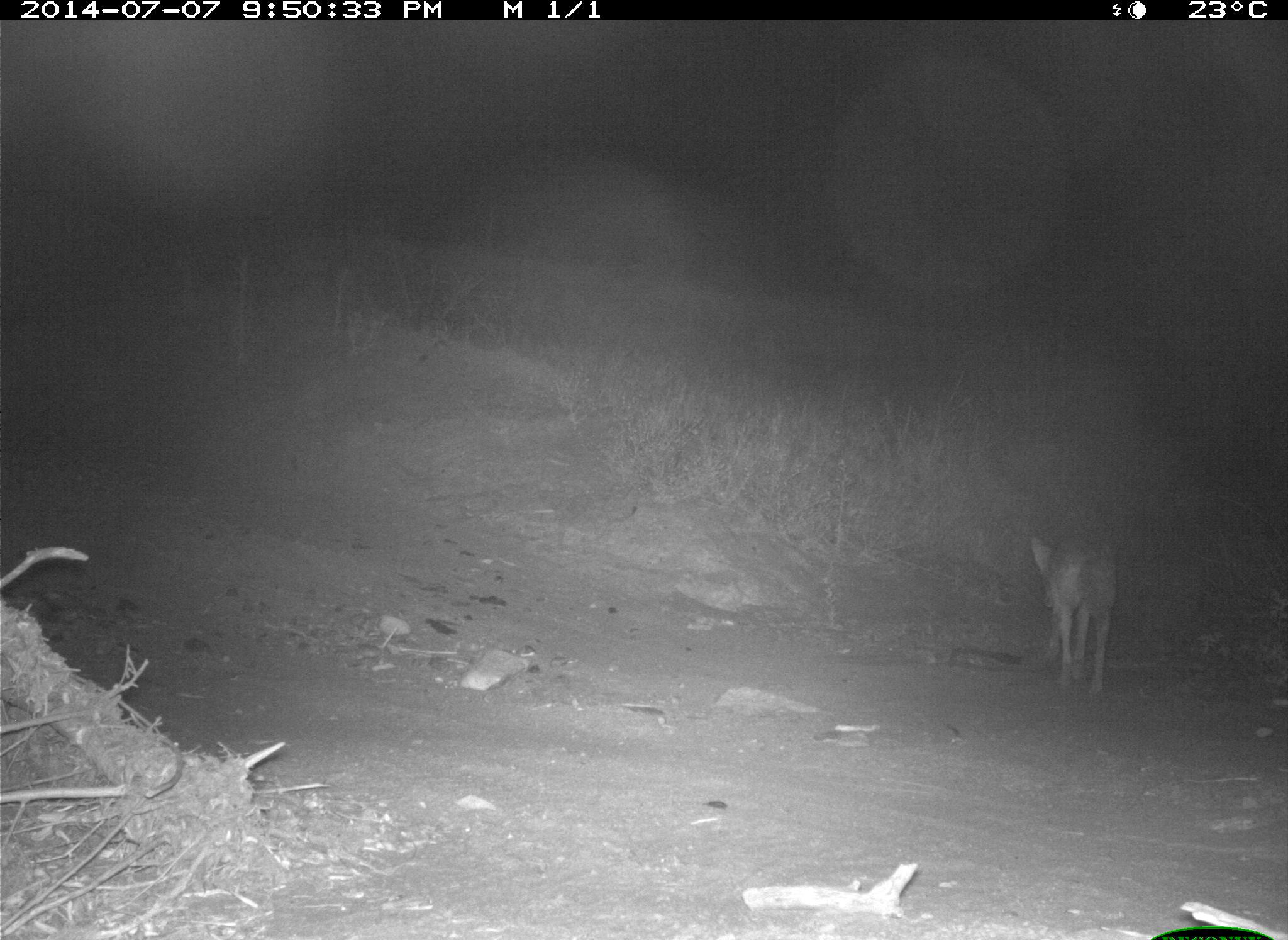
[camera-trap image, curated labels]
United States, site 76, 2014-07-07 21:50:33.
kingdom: Animalia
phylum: Chordata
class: Mammalia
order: Carnivora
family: Canidae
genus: Canis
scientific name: Canis latrans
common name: coyote